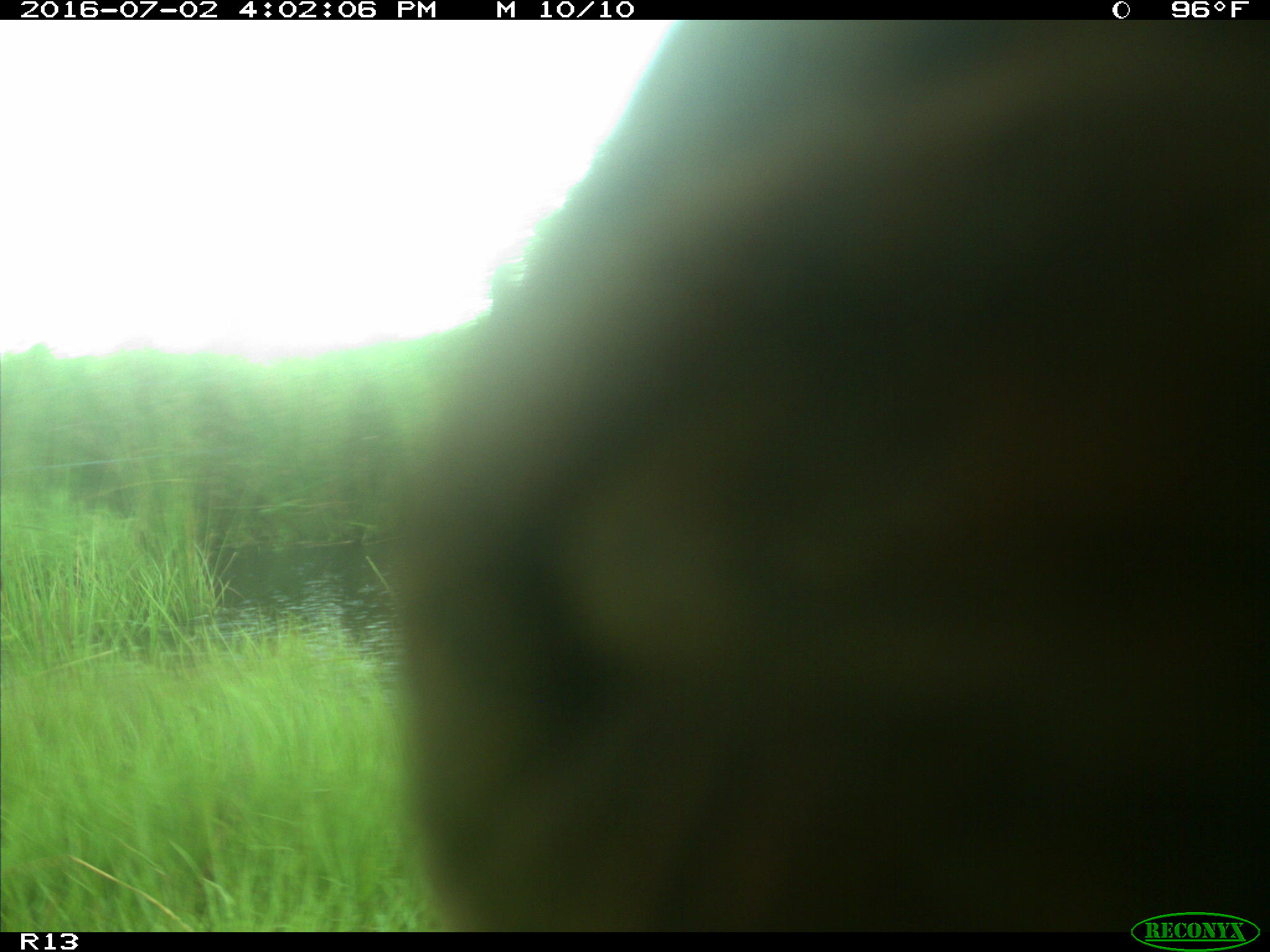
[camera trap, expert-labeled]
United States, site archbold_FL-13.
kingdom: Animalia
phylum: Chordata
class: Mammalia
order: Artiodactyla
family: Bovidae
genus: Bos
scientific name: Bos taurus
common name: domestic cow